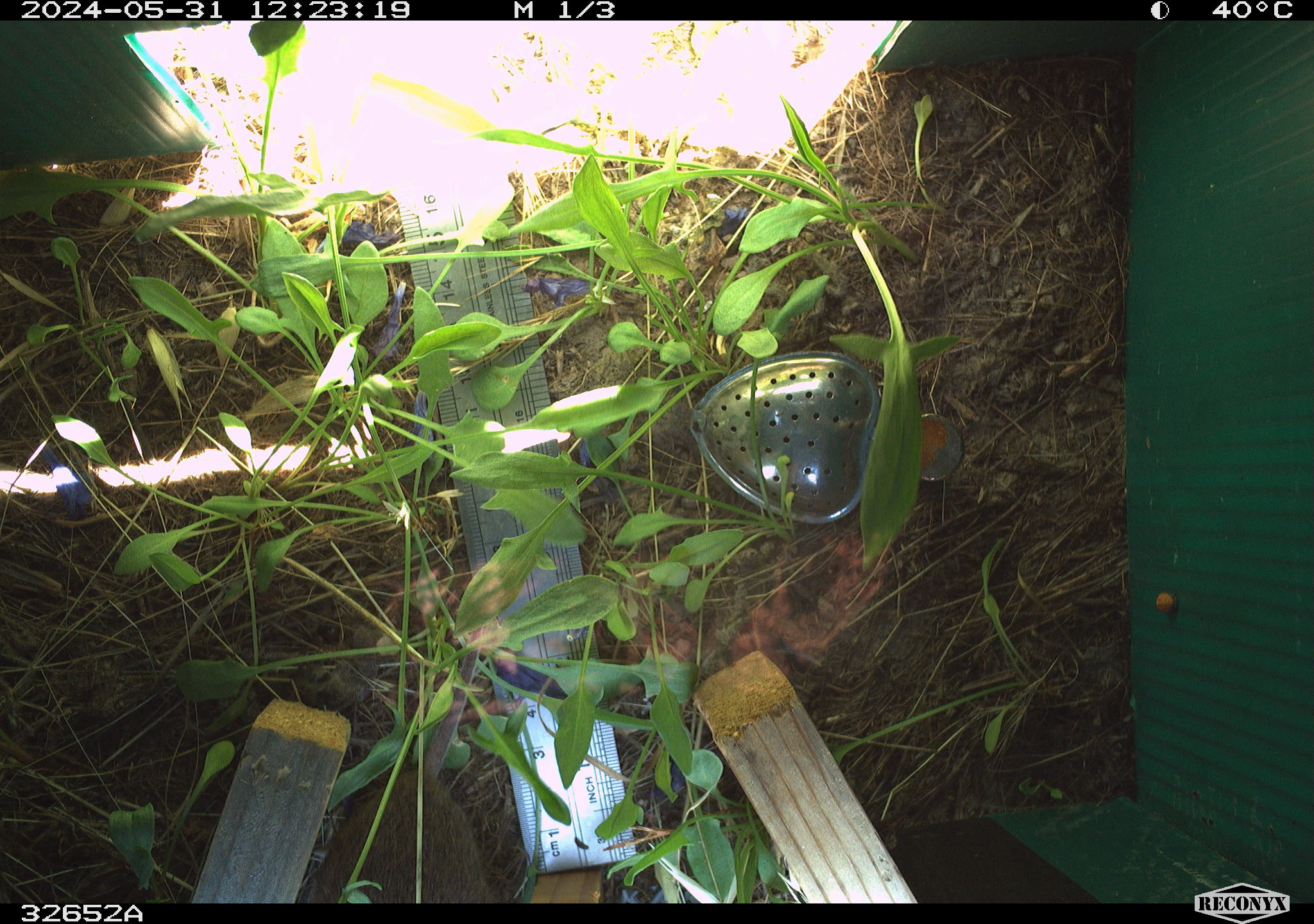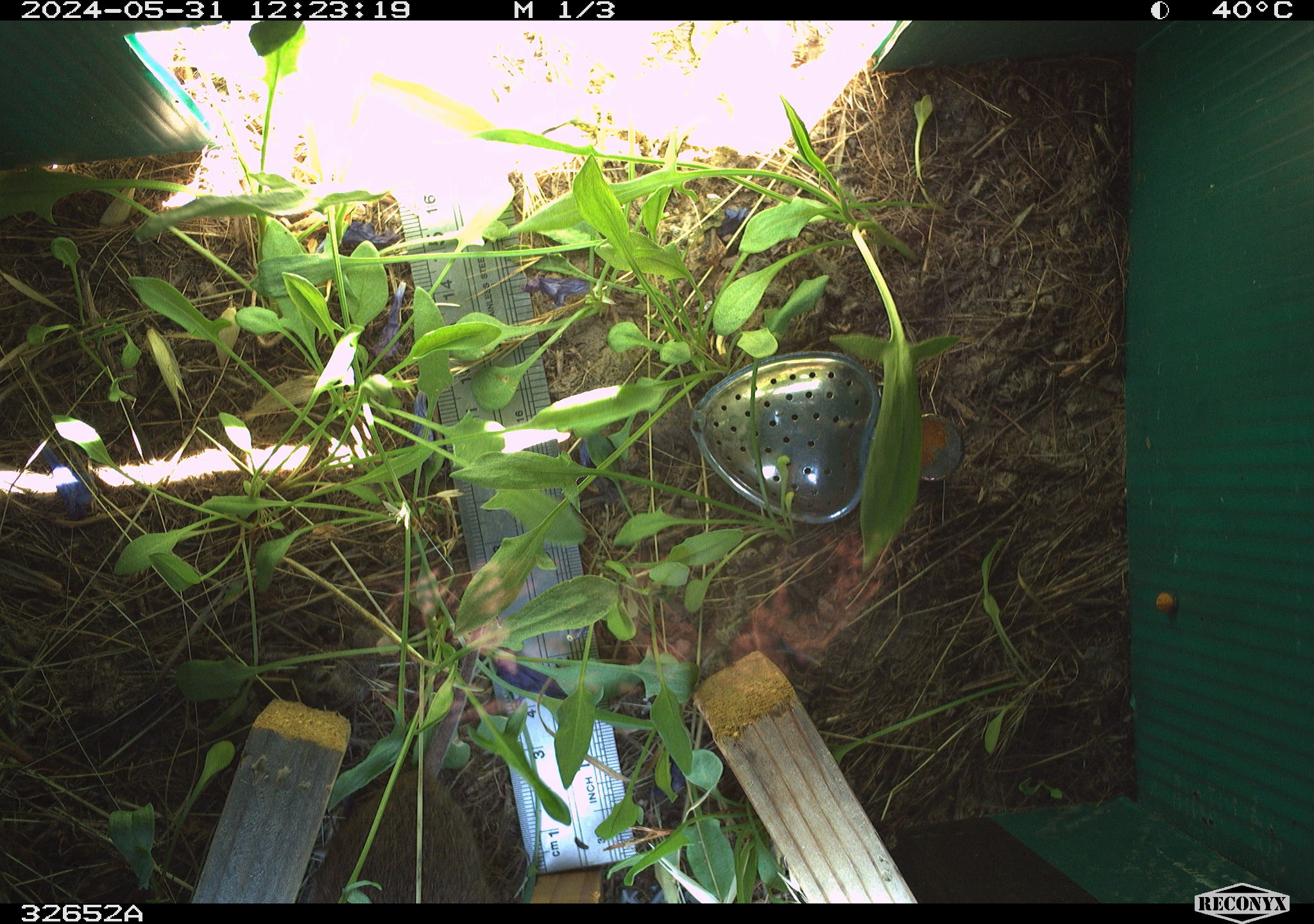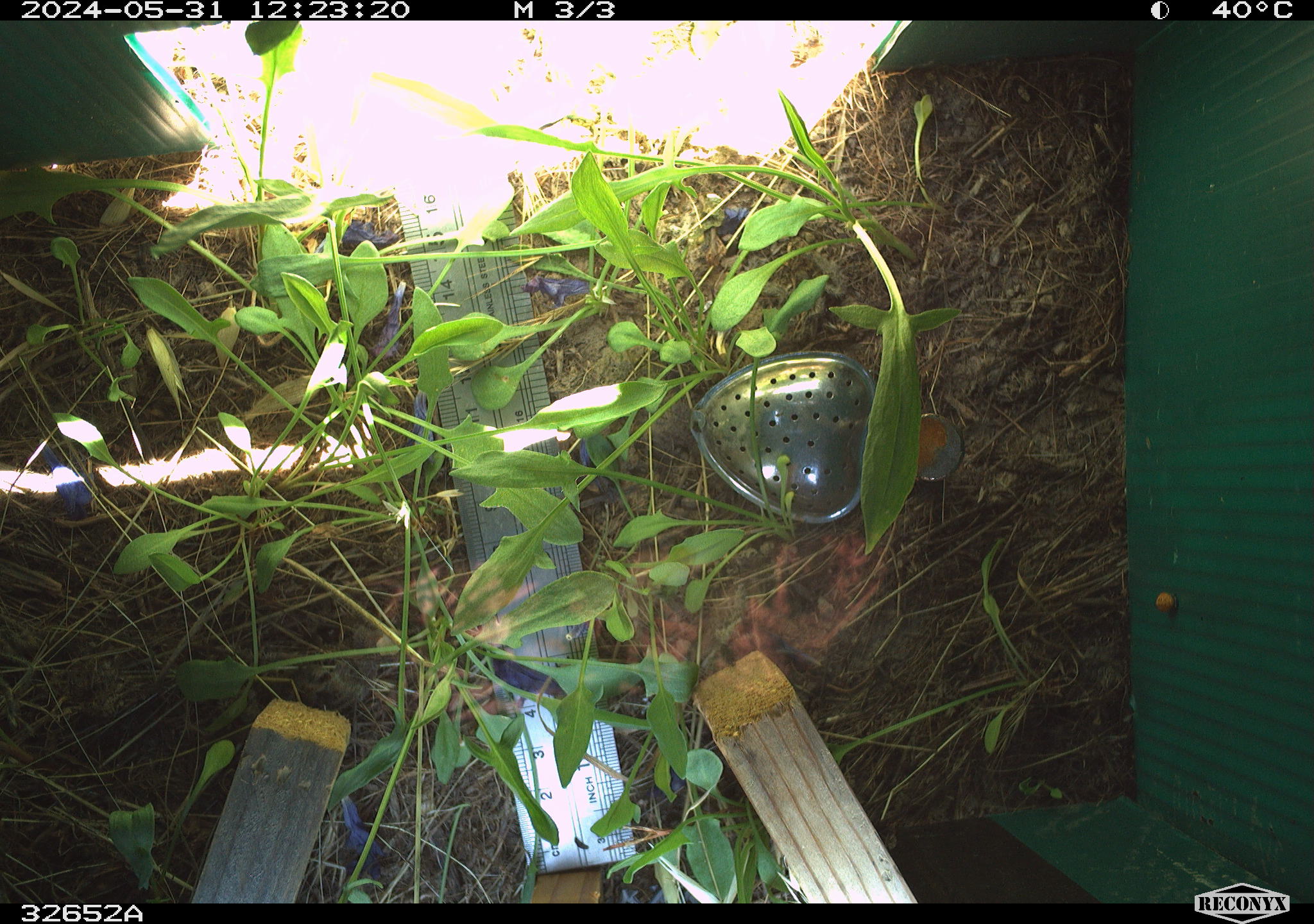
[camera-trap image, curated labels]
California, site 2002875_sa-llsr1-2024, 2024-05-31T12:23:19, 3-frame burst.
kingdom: Animalia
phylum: Chordata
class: Mammalia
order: Rodentia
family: Cricetidae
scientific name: Arvicolinae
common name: voles, lemmings, and muskrats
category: arvicolinae subfamily